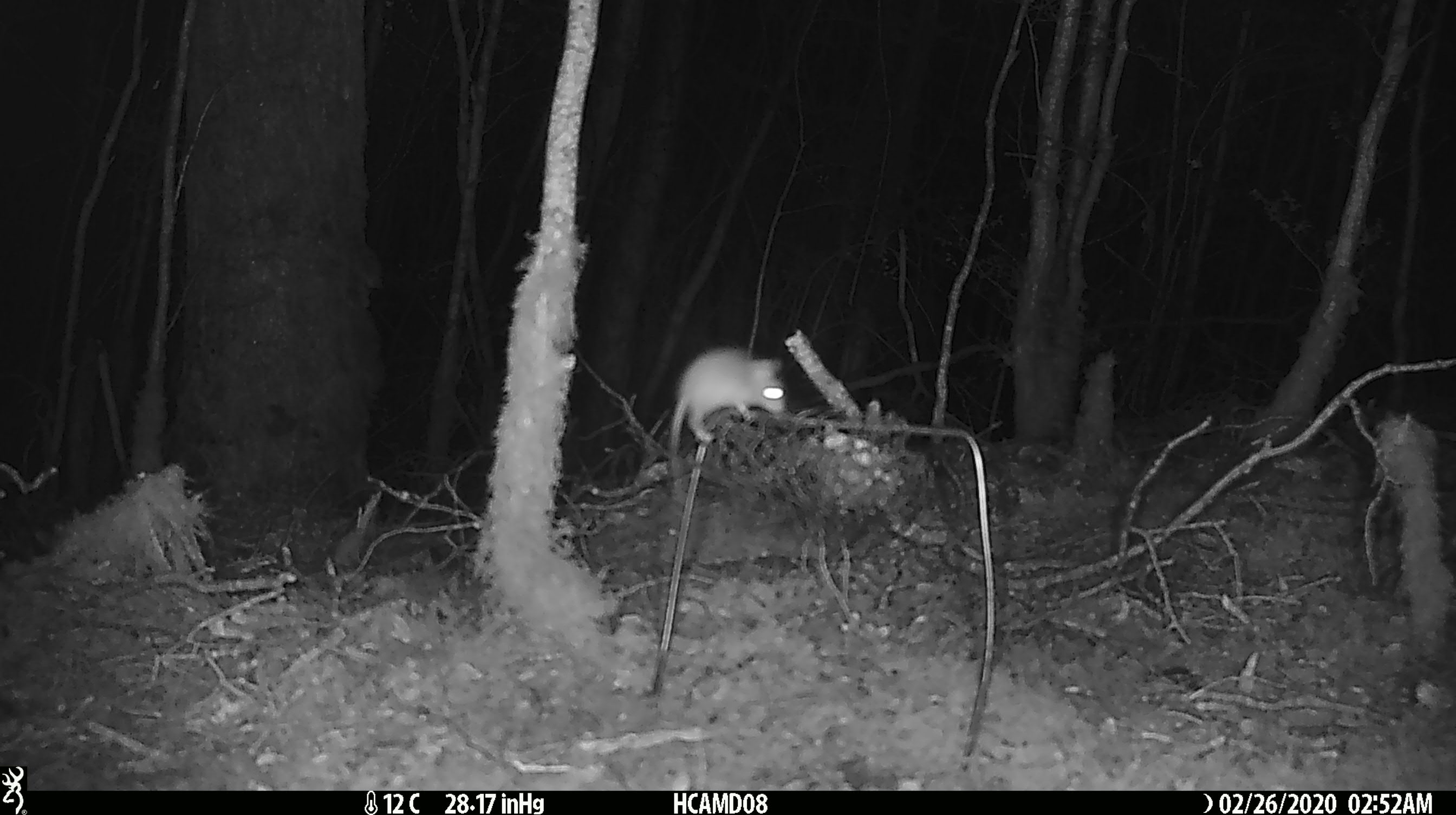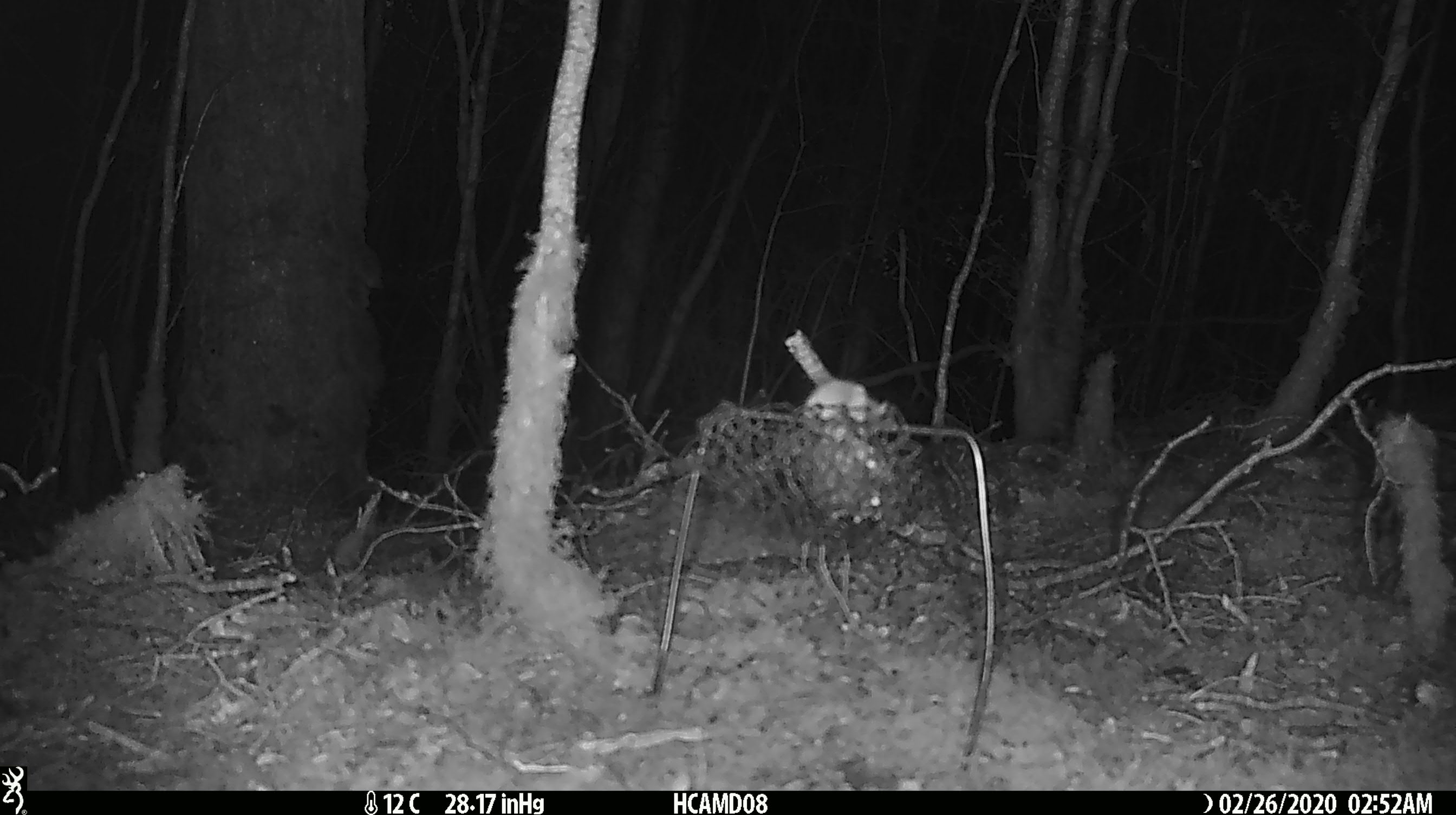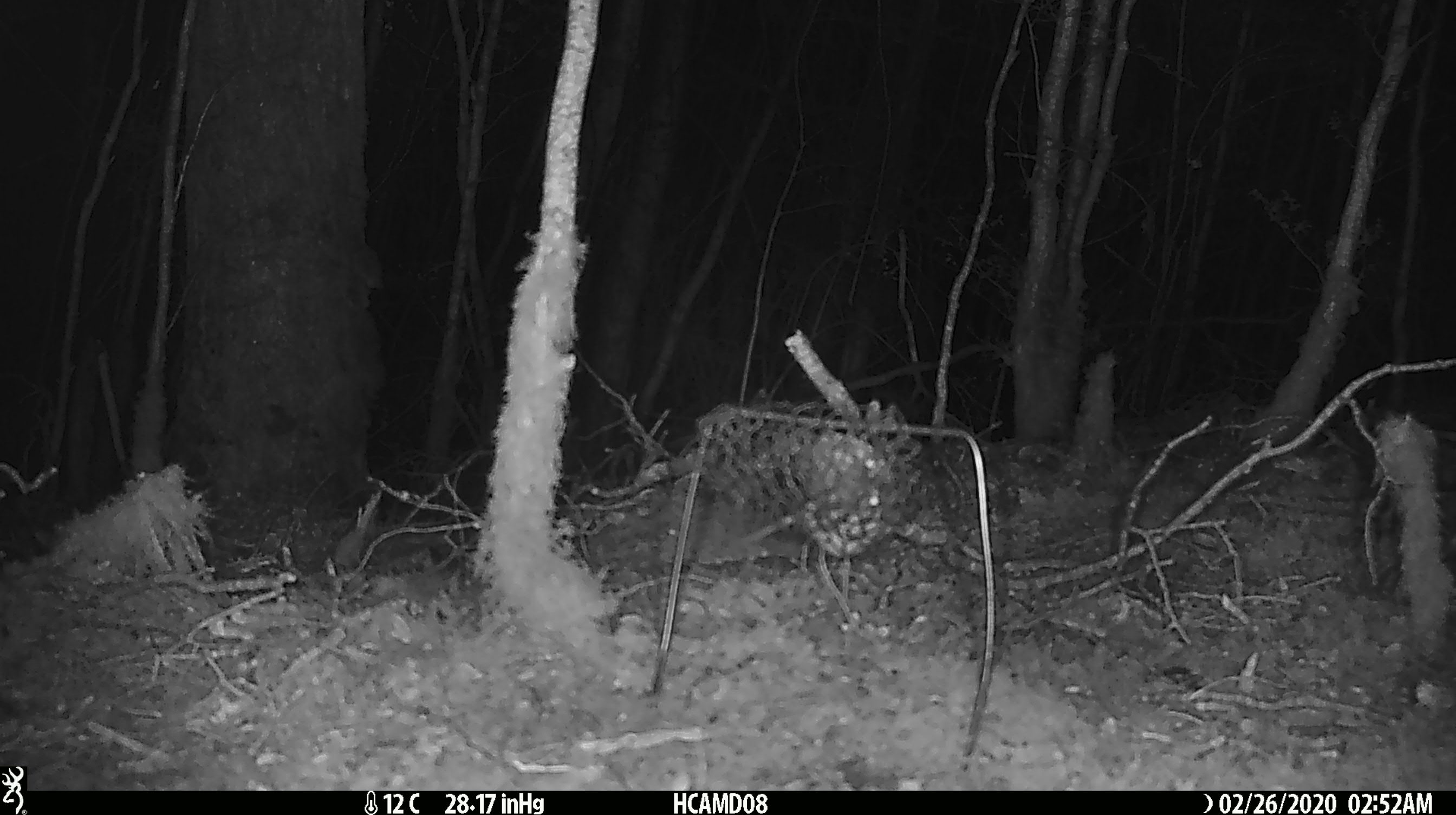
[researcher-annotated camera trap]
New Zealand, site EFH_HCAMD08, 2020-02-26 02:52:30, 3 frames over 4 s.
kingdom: Animalia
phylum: Chordata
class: Mammalia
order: Rodentia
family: Muridae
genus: Mus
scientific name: Mus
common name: mouse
Mouse (Mus).